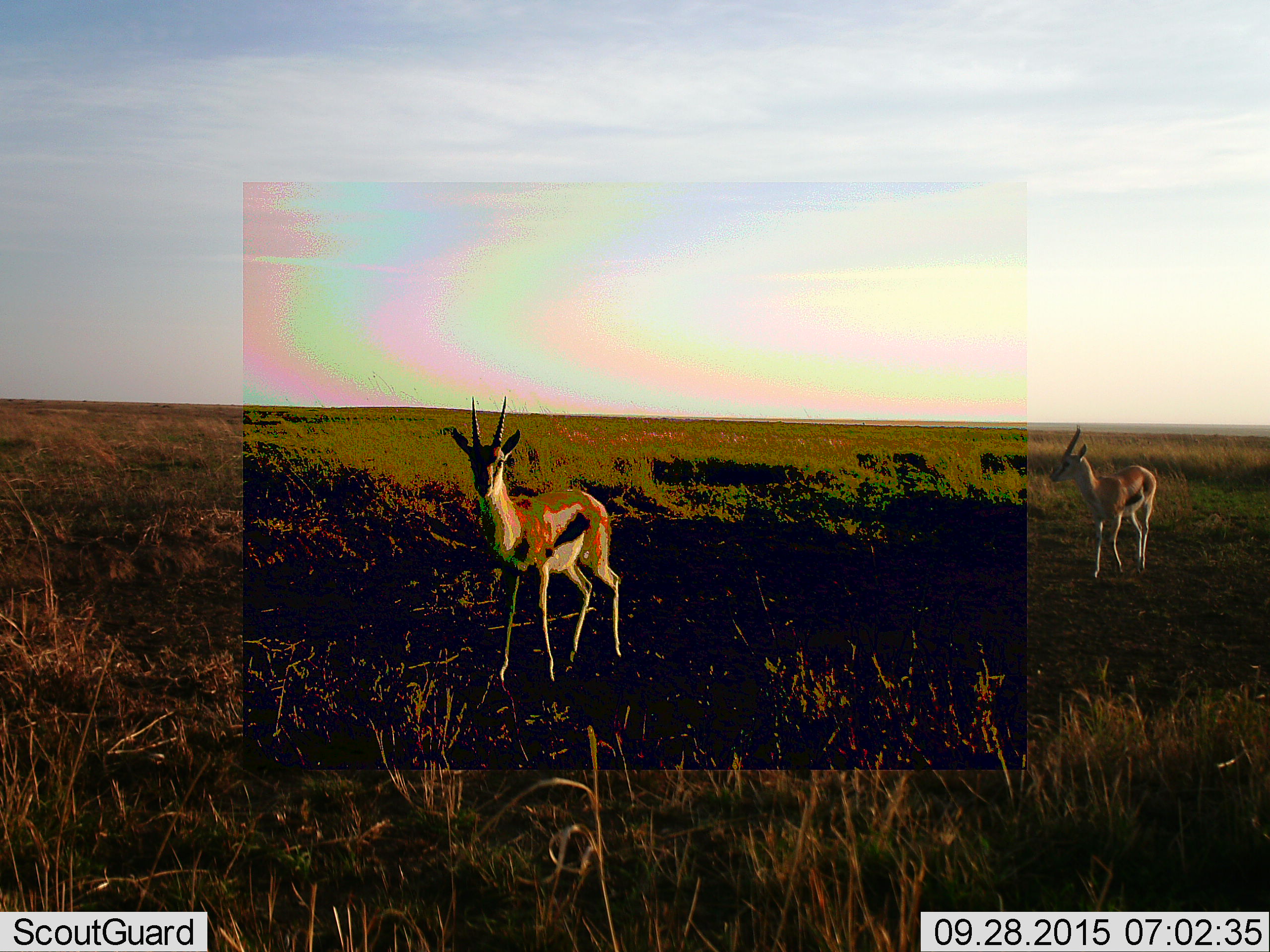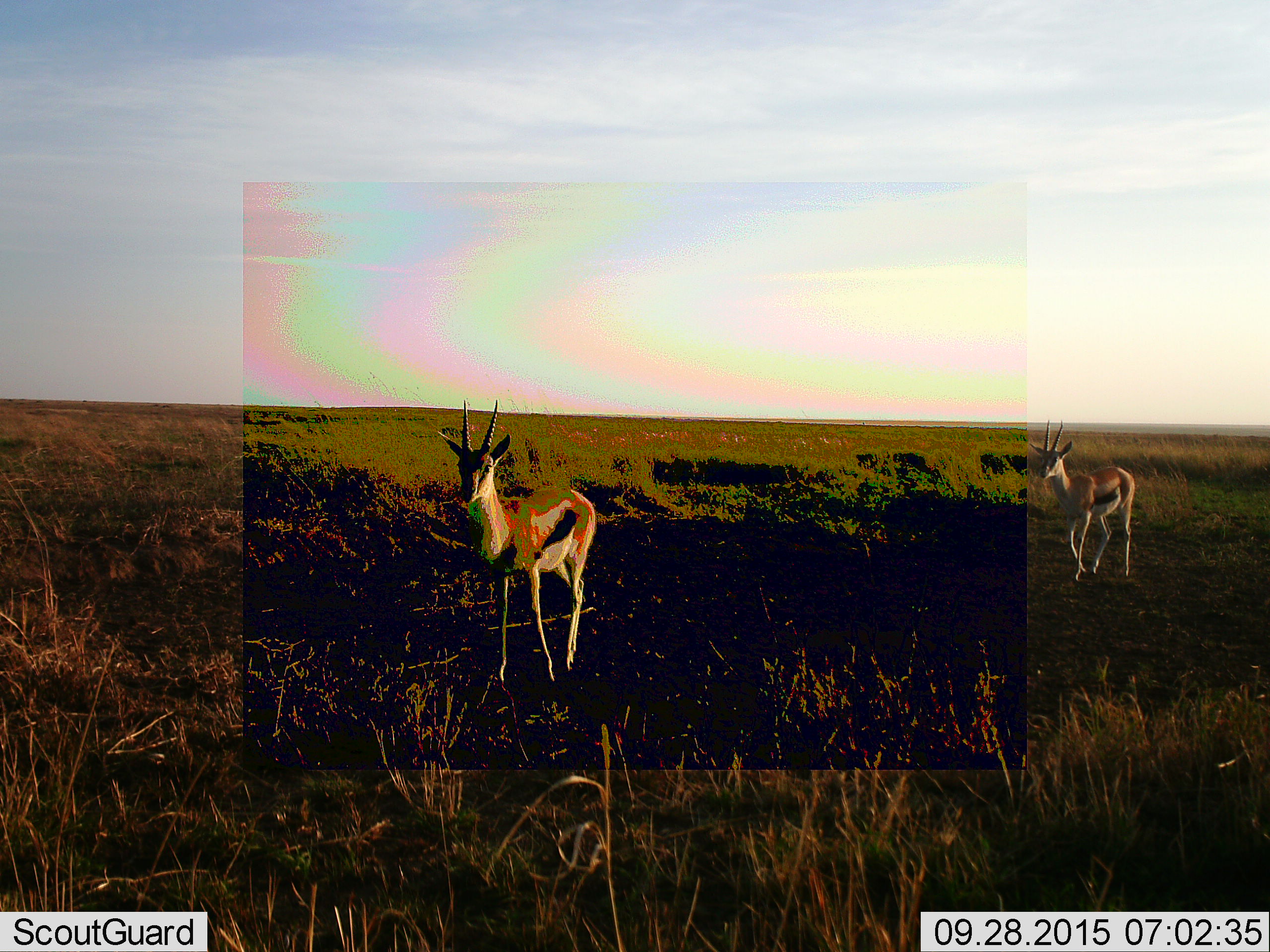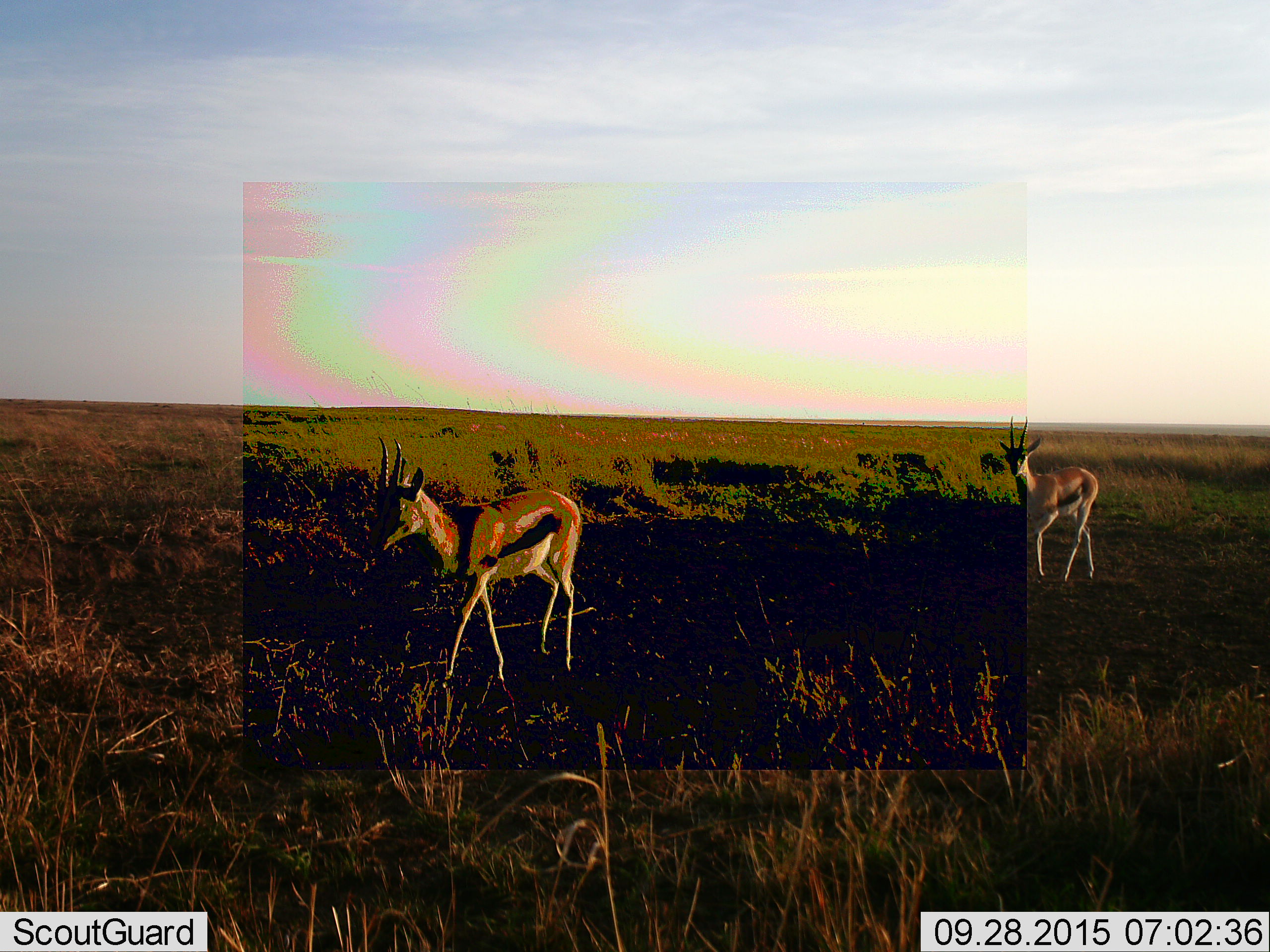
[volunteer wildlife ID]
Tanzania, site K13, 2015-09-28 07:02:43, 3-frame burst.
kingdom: Animalia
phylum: Chordata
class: Mammalia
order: Artiodactyla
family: Bovidae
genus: Eudorcas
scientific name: Eudorcas thomsonii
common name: thomson's gazelle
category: gazellethomsons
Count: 2.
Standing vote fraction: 11%.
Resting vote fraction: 0%.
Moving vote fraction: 89%.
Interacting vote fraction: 0%.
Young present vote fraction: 0%.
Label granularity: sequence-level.